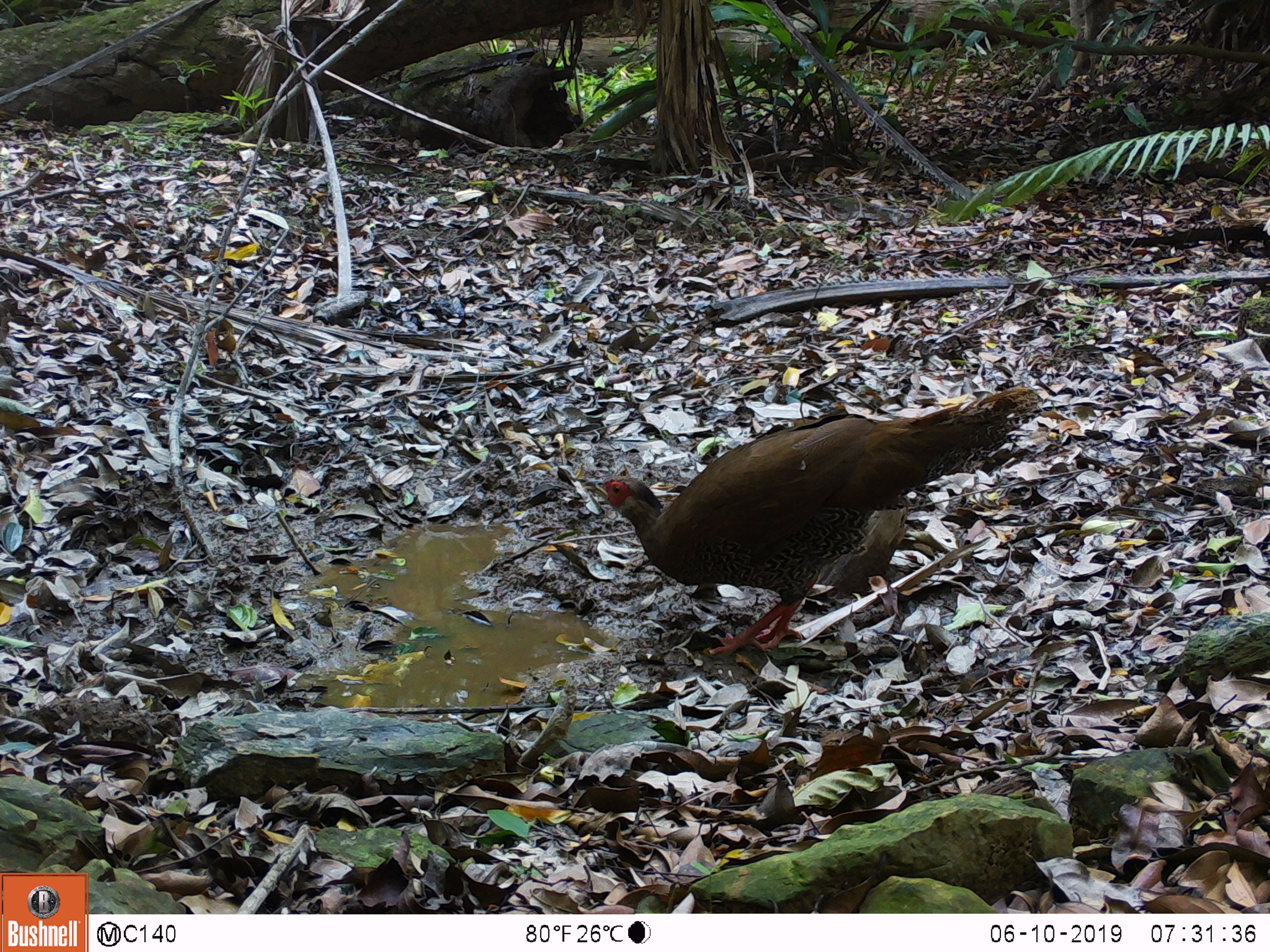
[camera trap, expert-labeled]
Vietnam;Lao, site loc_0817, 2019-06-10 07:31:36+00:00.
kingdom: Animalia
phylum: Chordata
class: Aves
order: Galliformes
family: Phasianidae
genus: Lophura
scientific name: Lophura nycthemera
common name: silver pheasant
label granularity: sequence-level